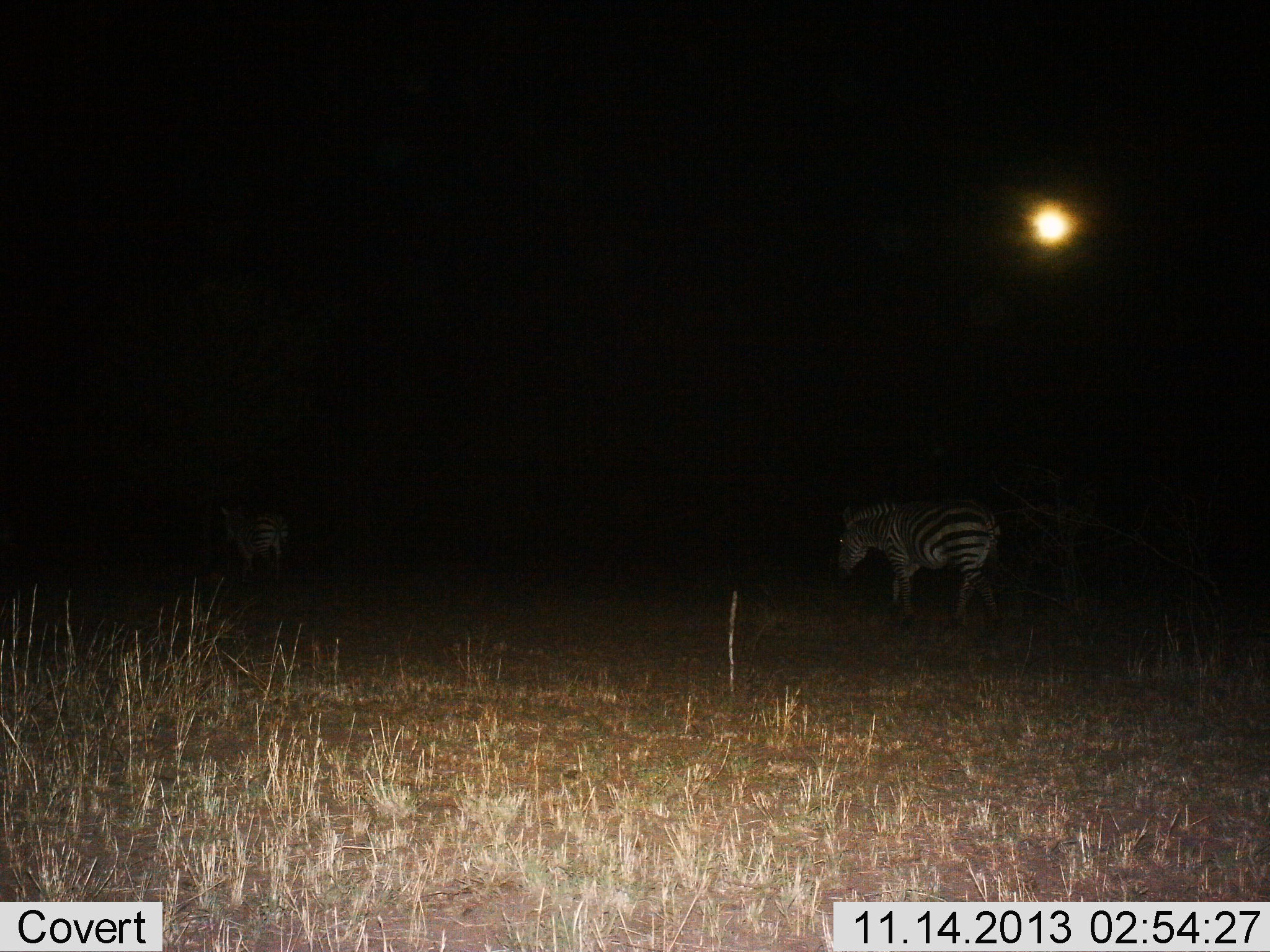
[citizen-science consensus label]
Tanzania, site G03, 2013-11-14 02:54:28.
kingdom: Animalia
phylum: Chordata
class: Mammalia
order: Perissodactyla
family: Equidae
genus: Equus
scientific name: Equus quagga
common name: plains zebra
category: zebra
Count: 2.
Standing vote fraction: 20%.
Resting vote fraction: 0%.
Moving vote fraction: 80%.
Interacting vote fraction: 0%.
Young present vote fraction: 0%.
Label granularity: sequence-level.